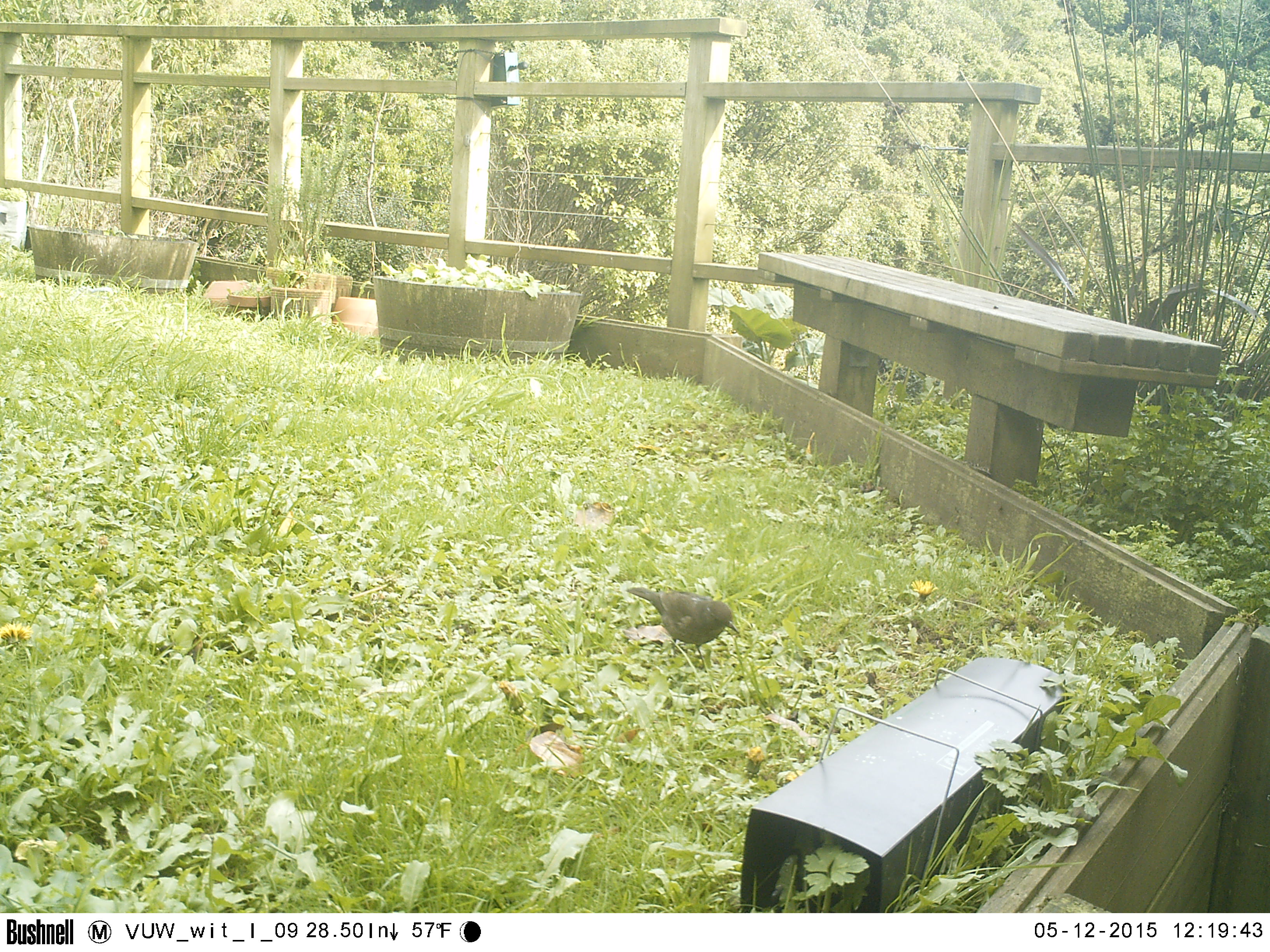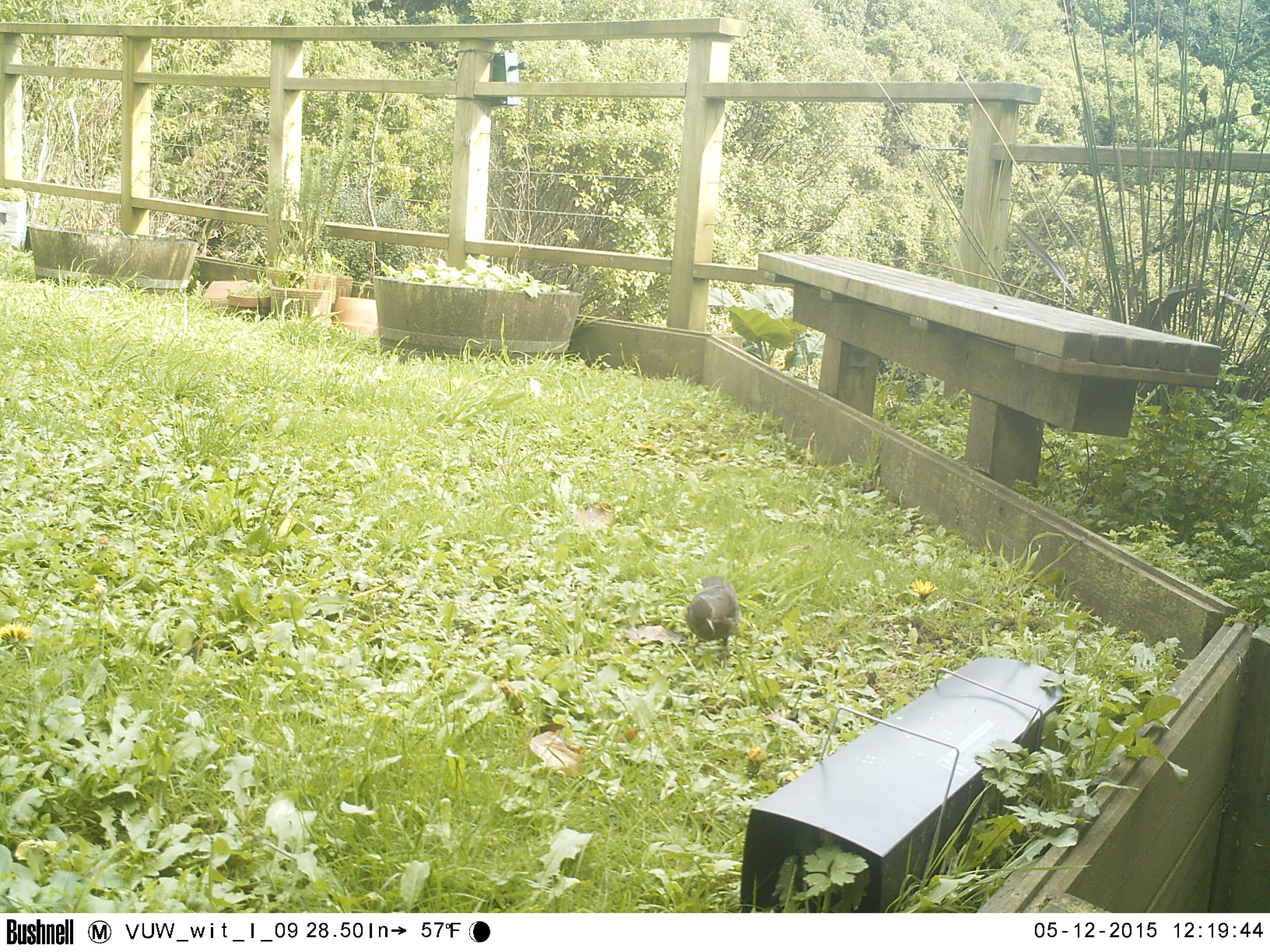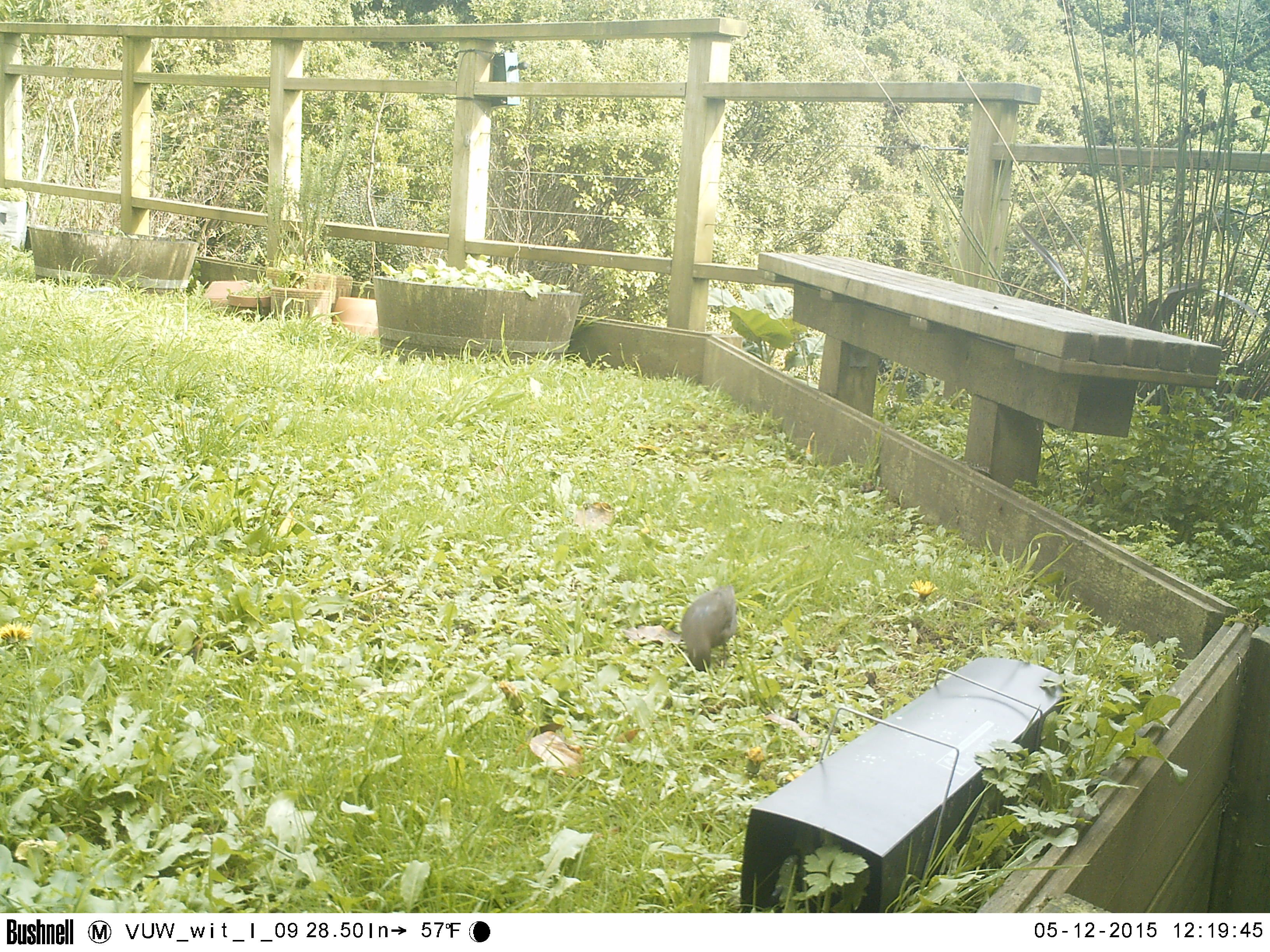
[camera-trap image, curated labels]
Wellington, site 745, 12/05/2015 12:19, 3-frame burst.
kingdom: Animalia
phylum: Chordata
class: Aves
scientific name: Aves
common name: bird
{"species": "bird (Aves)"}